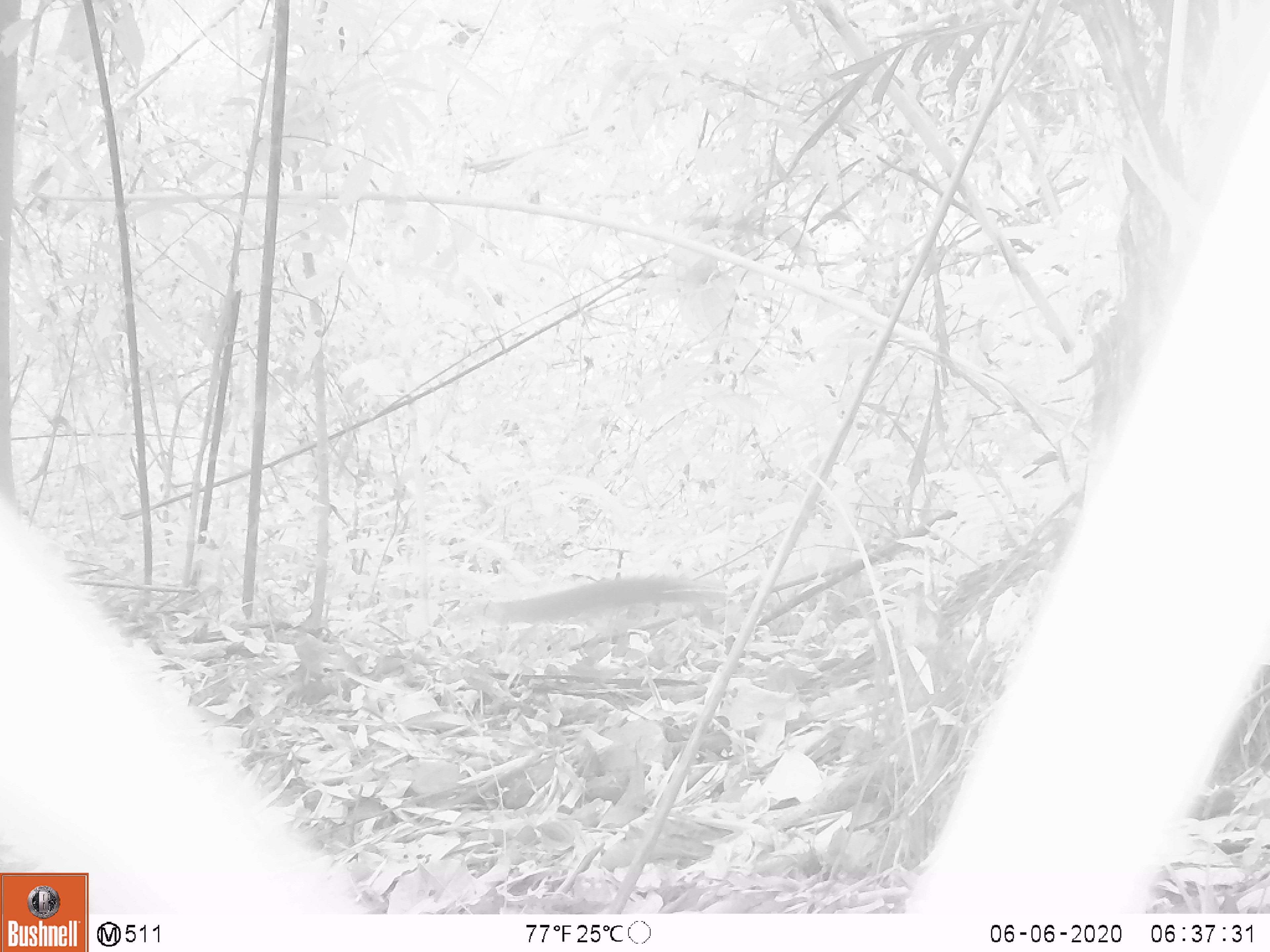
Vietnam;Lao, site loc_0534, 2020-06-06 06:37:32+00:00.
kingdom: Animalia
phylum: Chordata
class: Mammalia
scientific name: Mammalia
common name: mammal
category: unidentified small mammal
Unidentified small mammal (mammal) (Mammalia). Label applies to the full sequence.